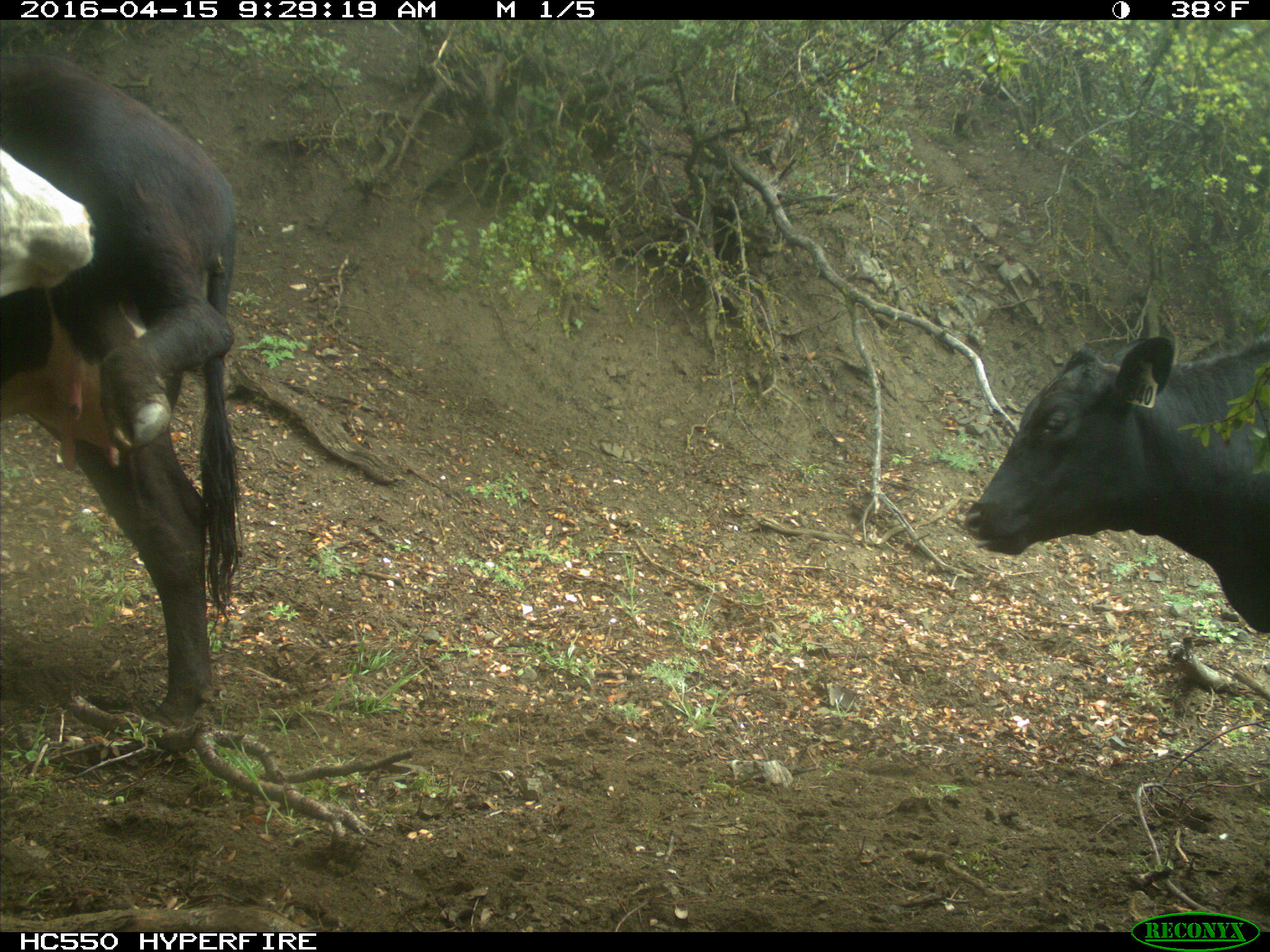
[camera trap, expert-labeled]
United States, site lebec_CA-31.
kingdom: Animalia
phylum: Chordata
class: Mammalia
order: Artiodactyla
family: Bovidae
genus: Bos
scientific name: Bos taurus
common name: domestic cow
Bos taurus (domestic cow).